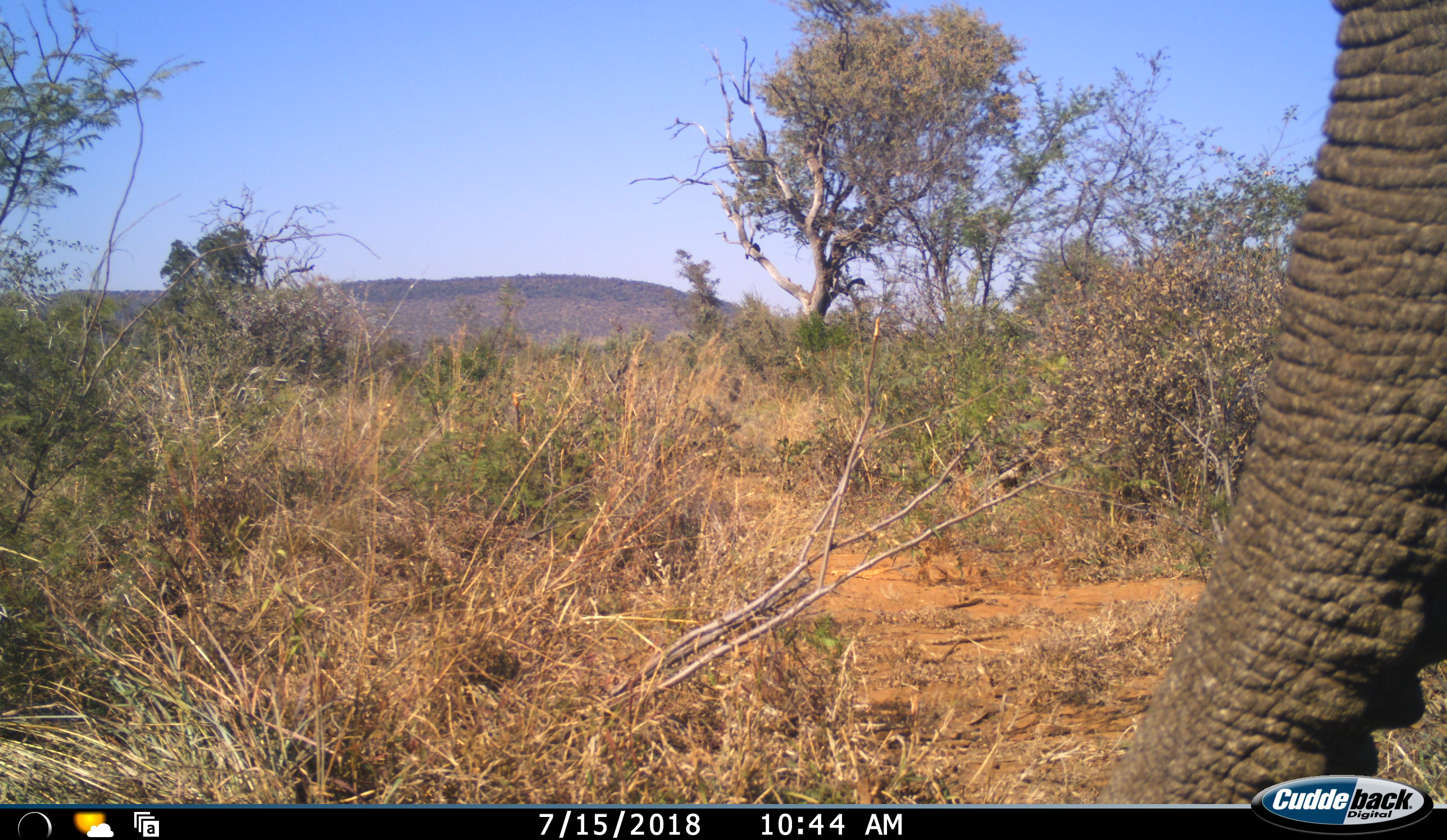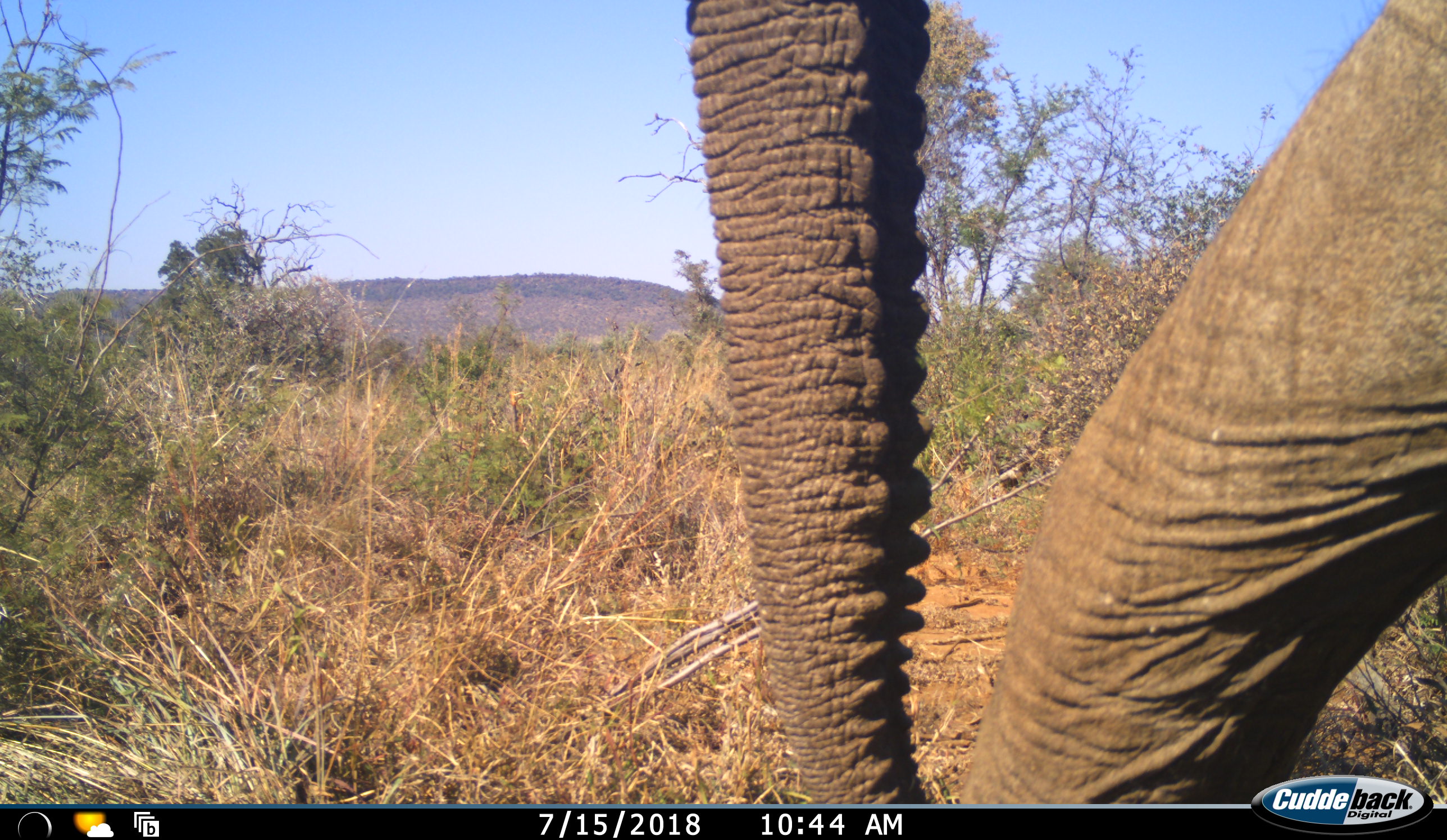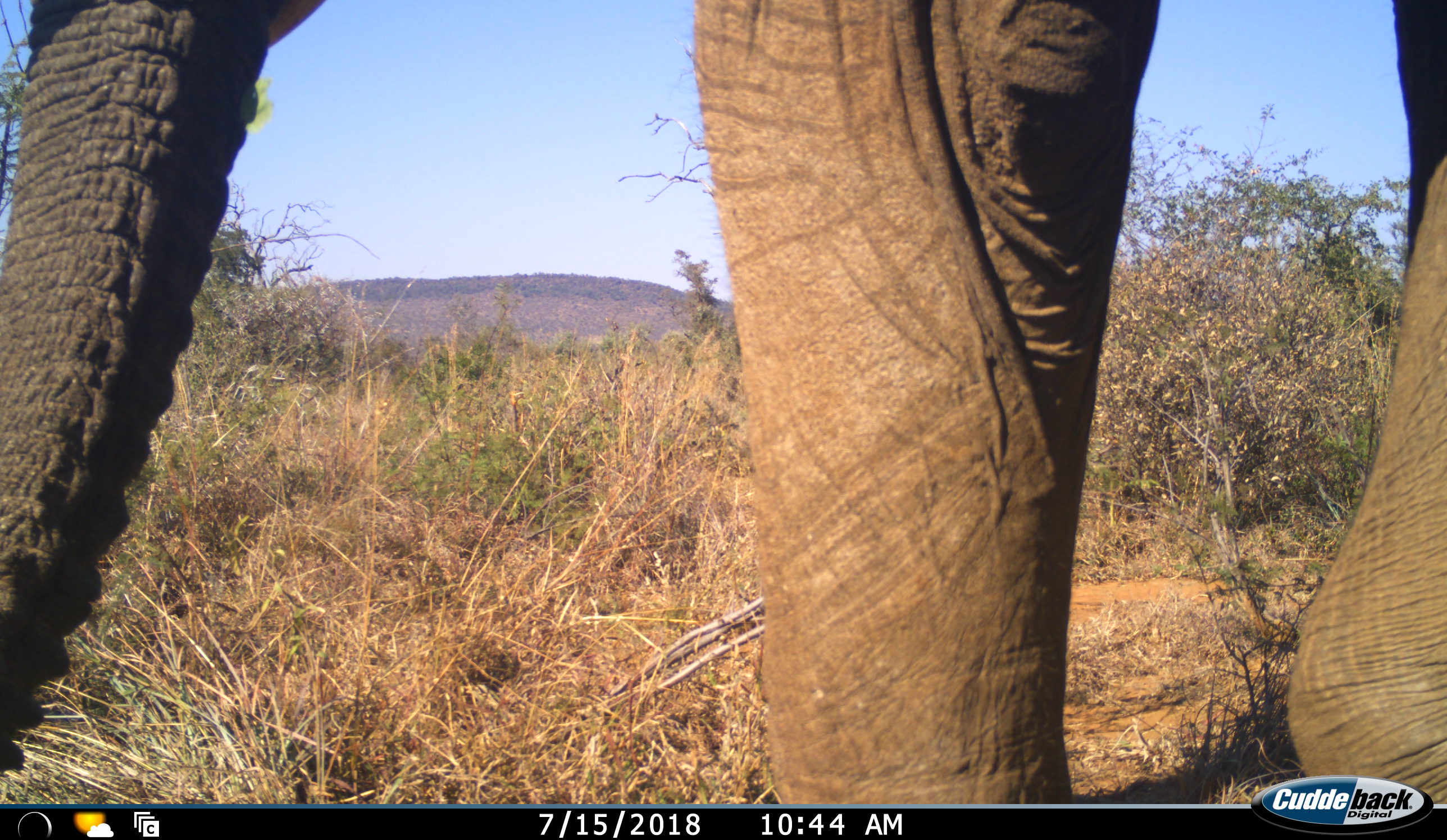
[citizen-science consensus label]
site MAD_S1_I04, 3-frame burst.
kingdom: Animalia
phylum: Chordata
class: Mammalia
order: Proboscidea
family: Elephantidae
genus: Loxodonta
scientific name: Loxodonta africana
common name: african bush elephant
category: elephant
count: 1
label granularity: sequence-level